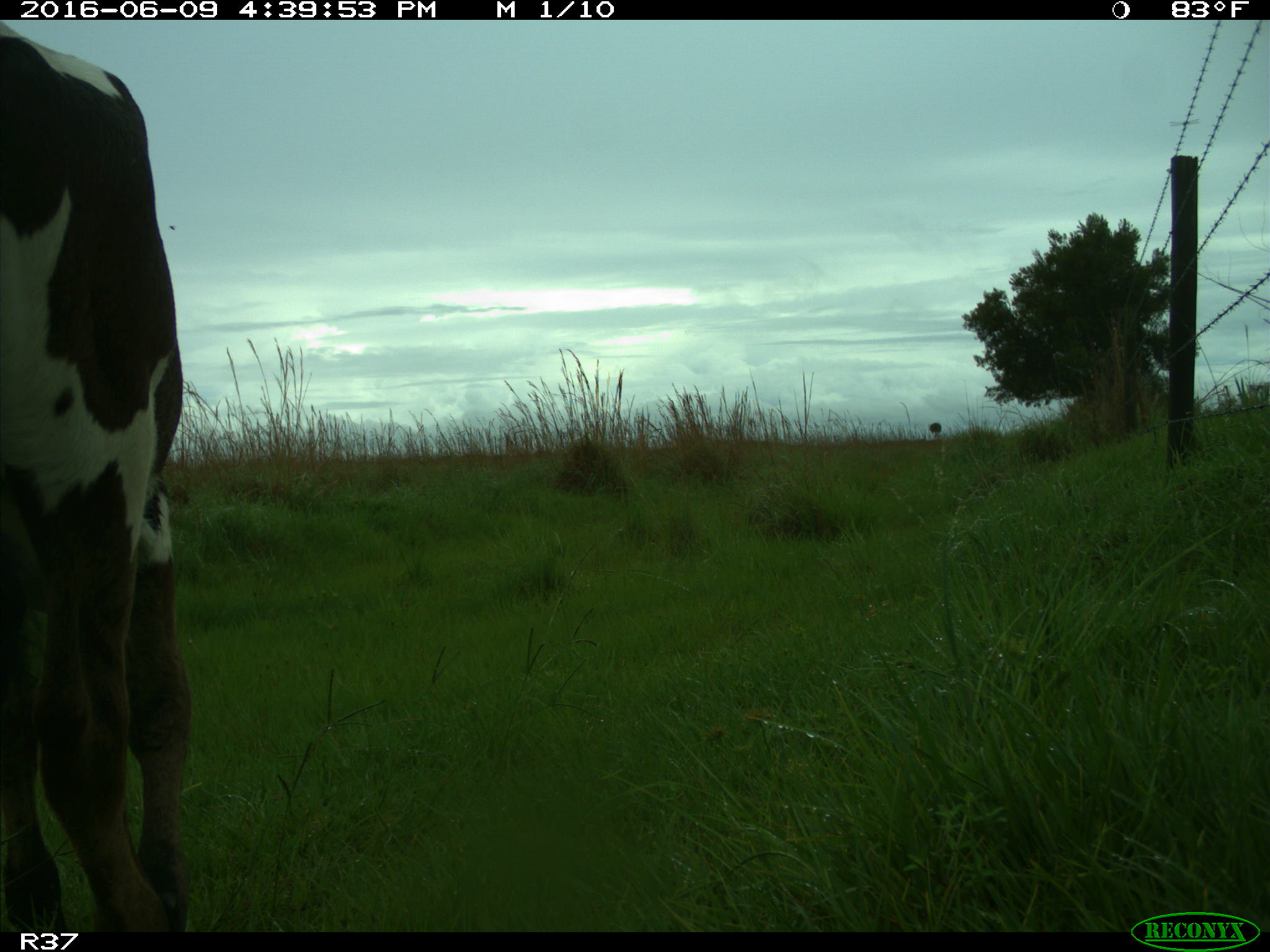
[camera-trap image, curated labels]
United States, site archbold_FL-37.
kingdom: Animalia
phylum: Chordata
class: Mammalia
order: Artiodactyla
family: Bovidae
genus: Bos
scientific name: Bos taurus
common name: domestic cow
Bos taurus (domestic cow).